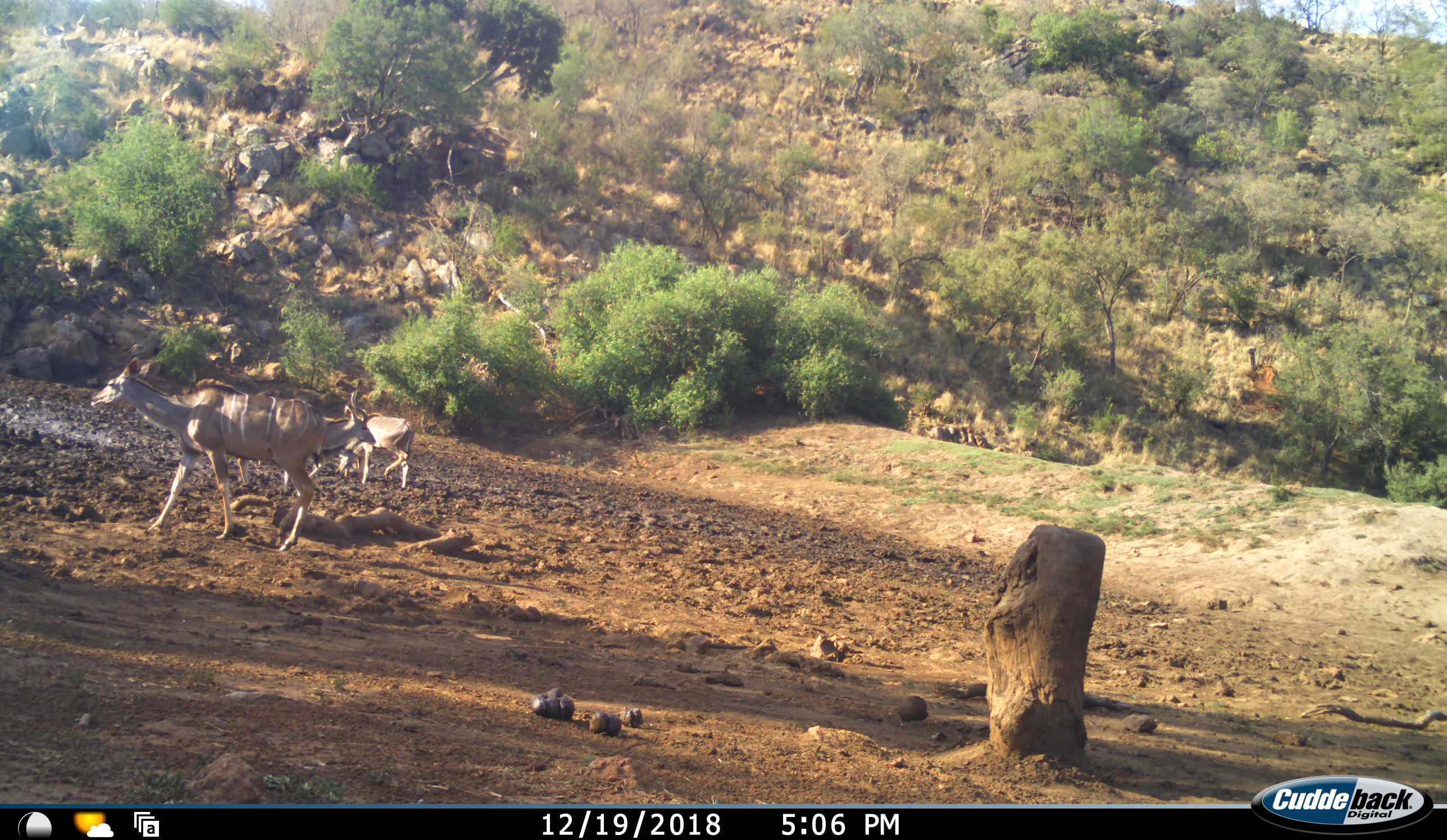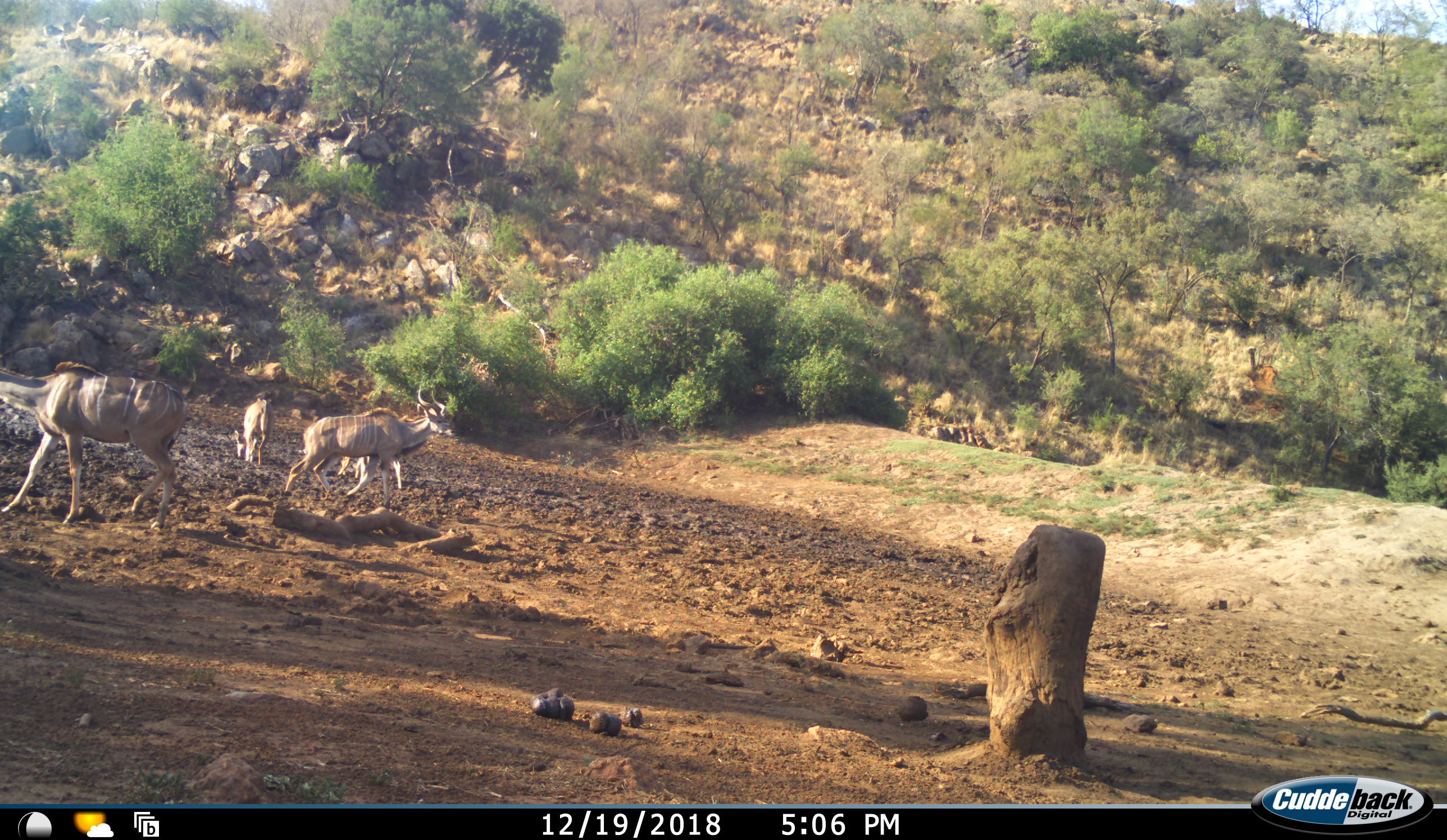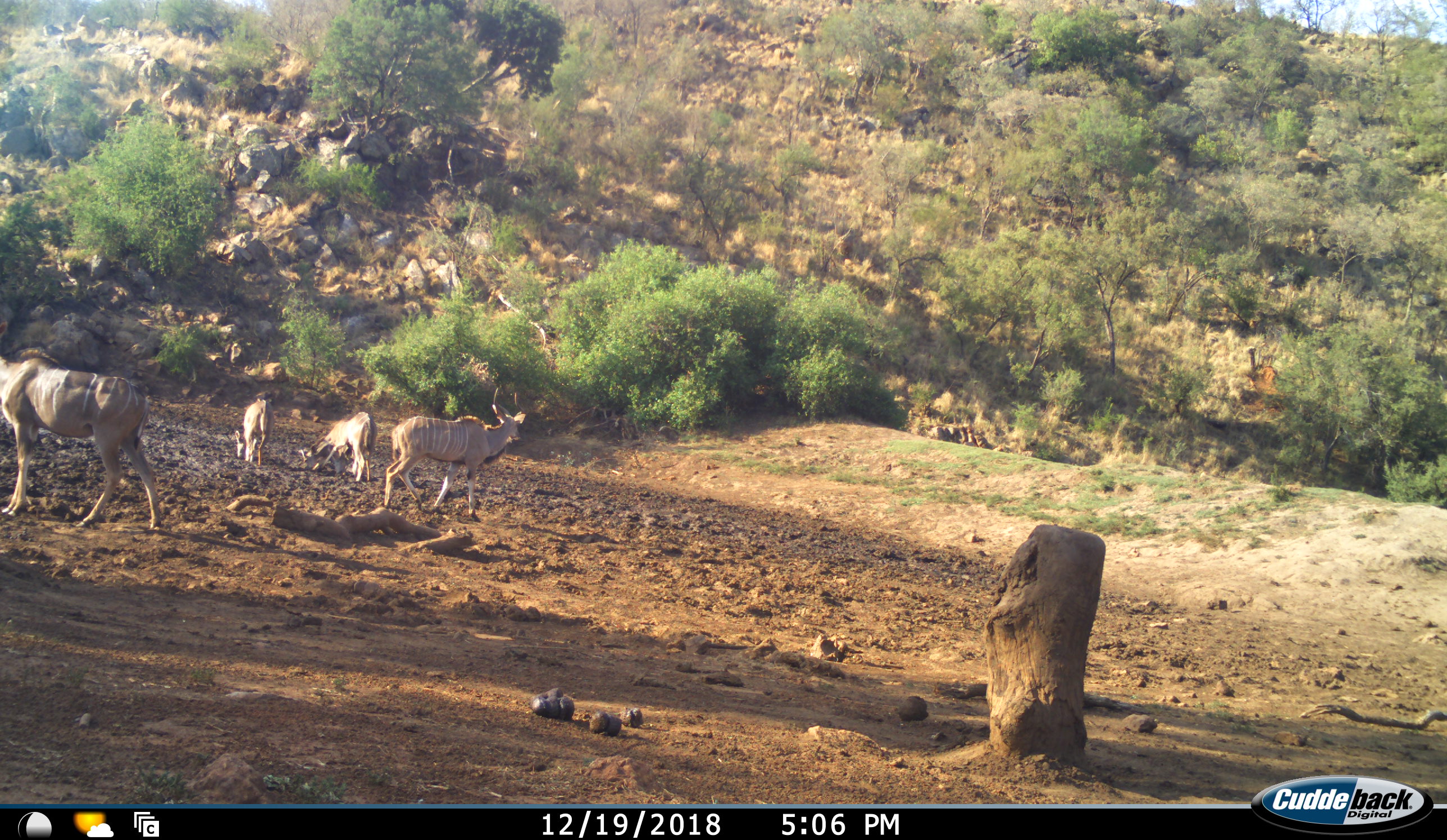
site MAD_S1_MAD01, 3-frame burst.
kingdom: Animalia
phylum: Chordata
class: Mammalia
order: Artiodactyla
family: Bovidae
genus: Tragelaphus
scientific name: Tragelaphus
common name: kudu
Kudu (Tragelaphus), count 4. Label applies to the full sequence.